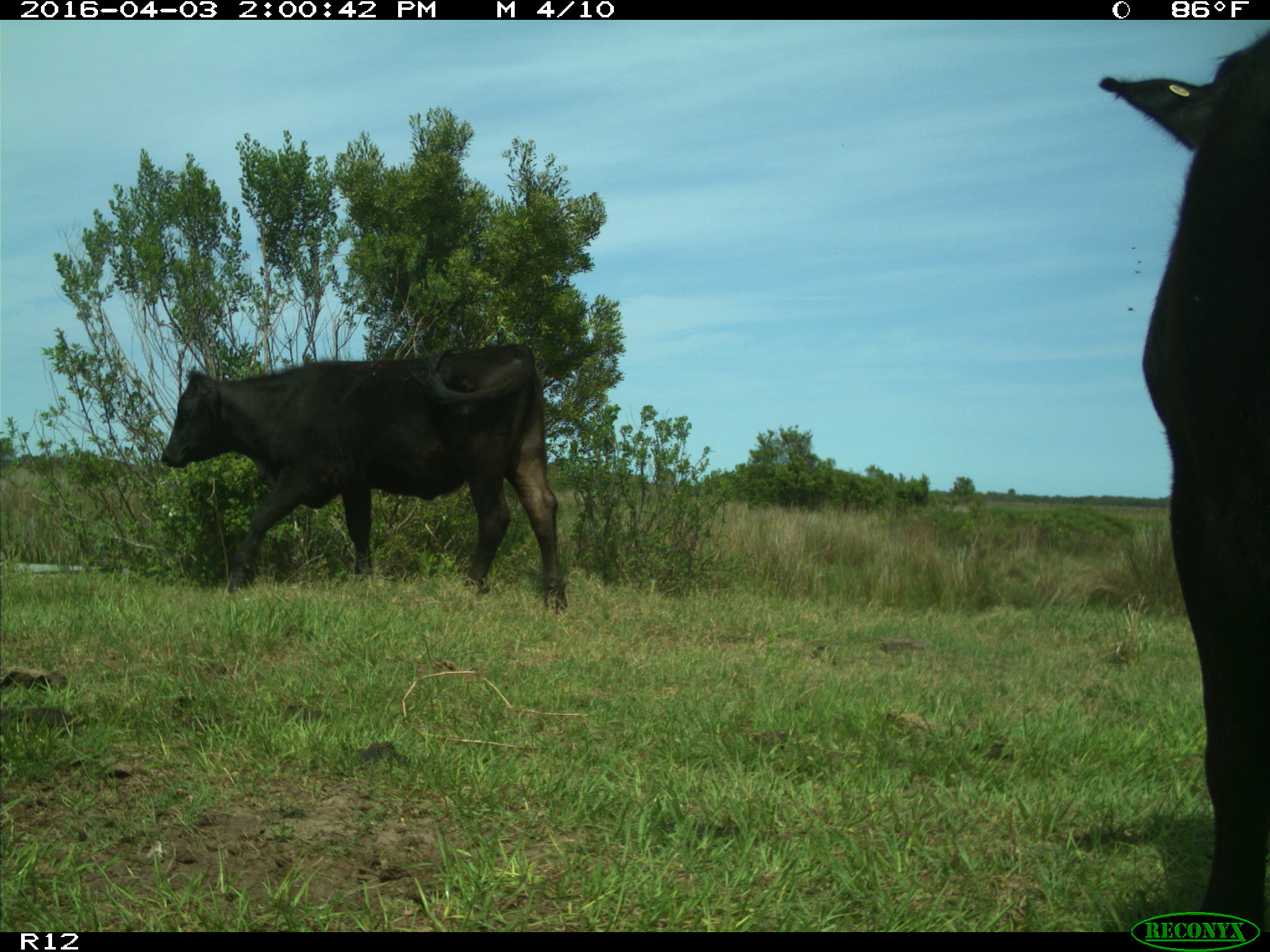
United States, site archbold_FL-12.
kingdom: Animalia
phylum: Chordata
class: Mammalia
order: Artiodactyla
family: Bovidae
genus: Bos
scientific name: Bos taurus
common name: domestic cow